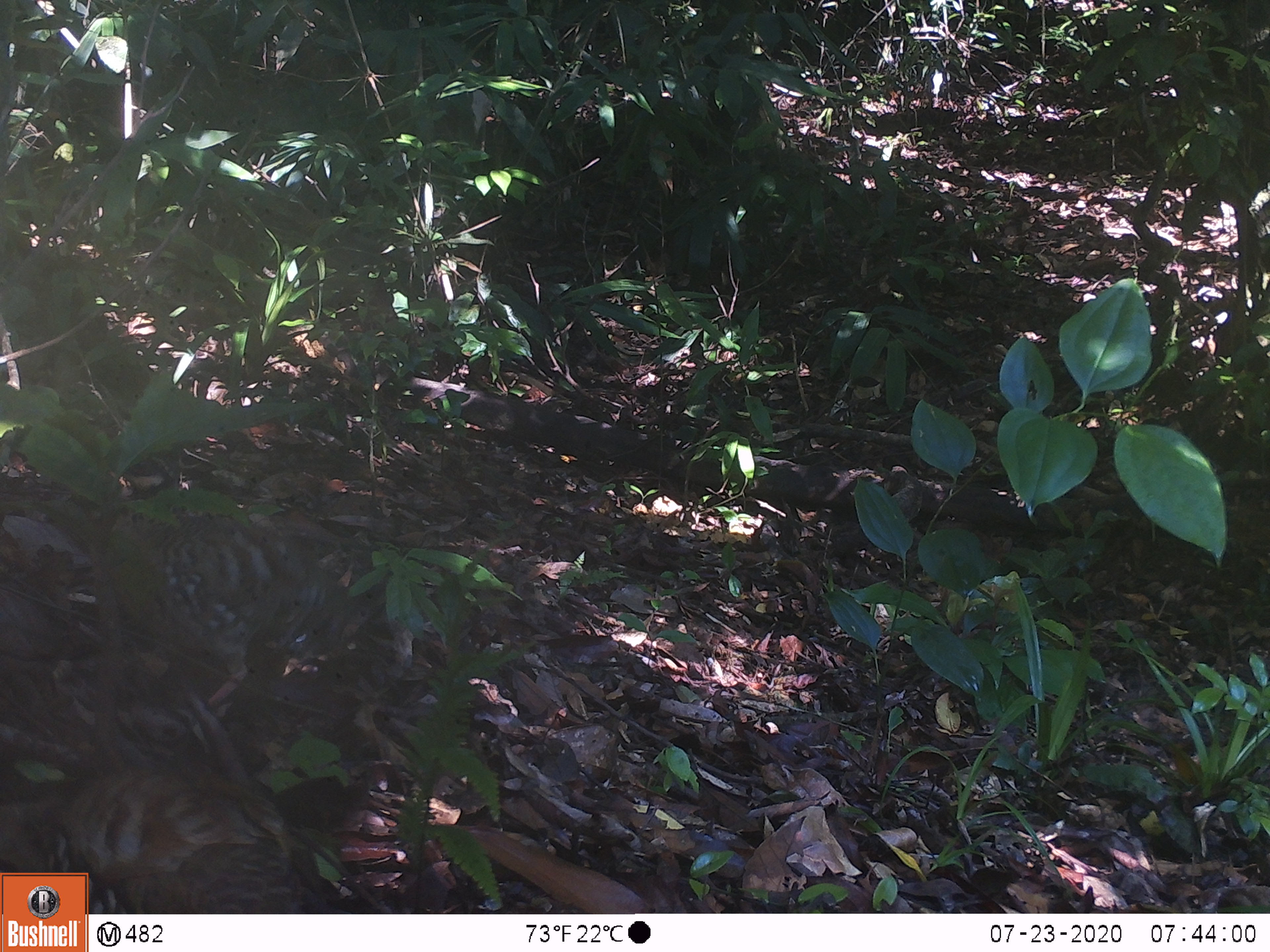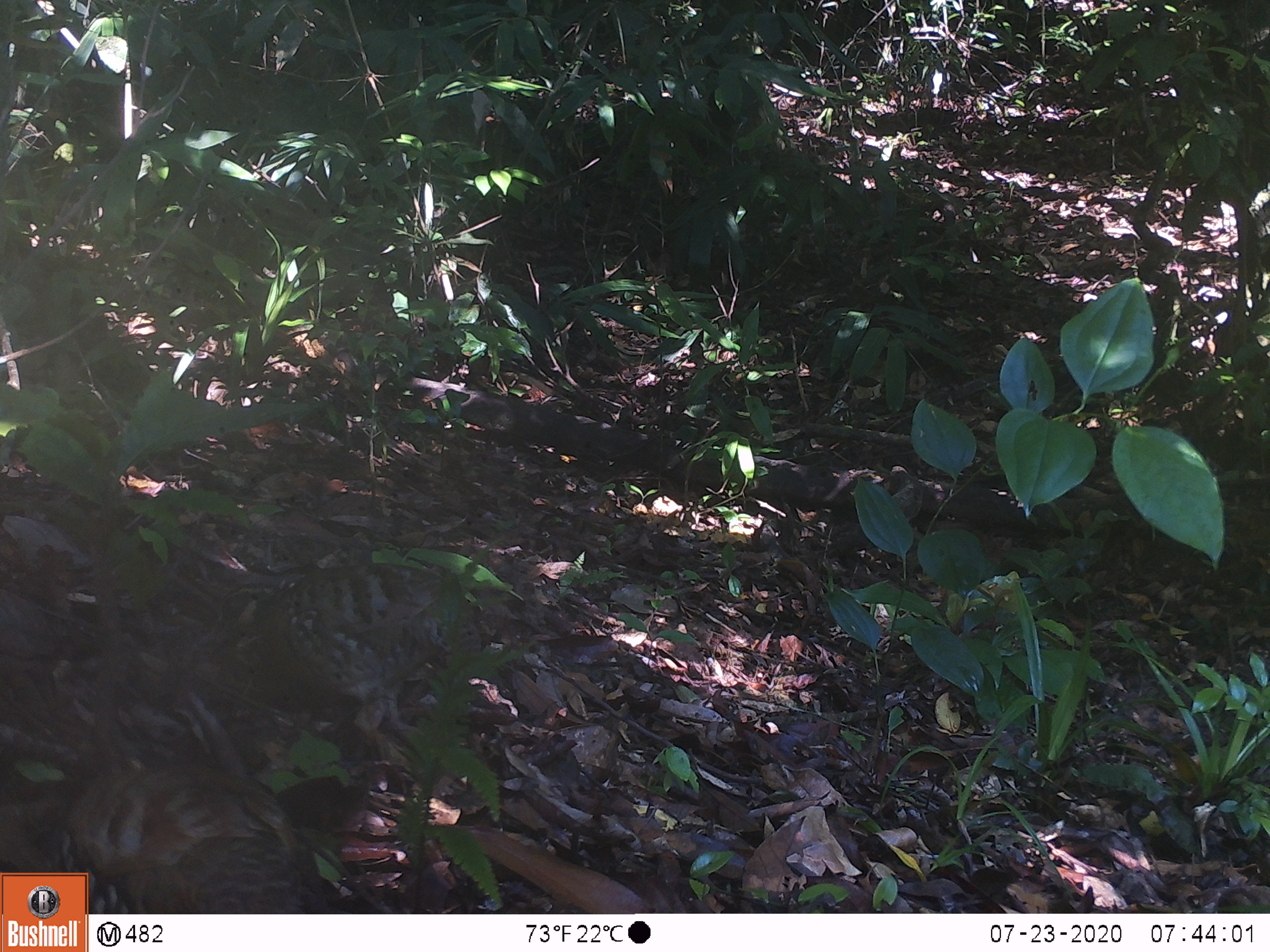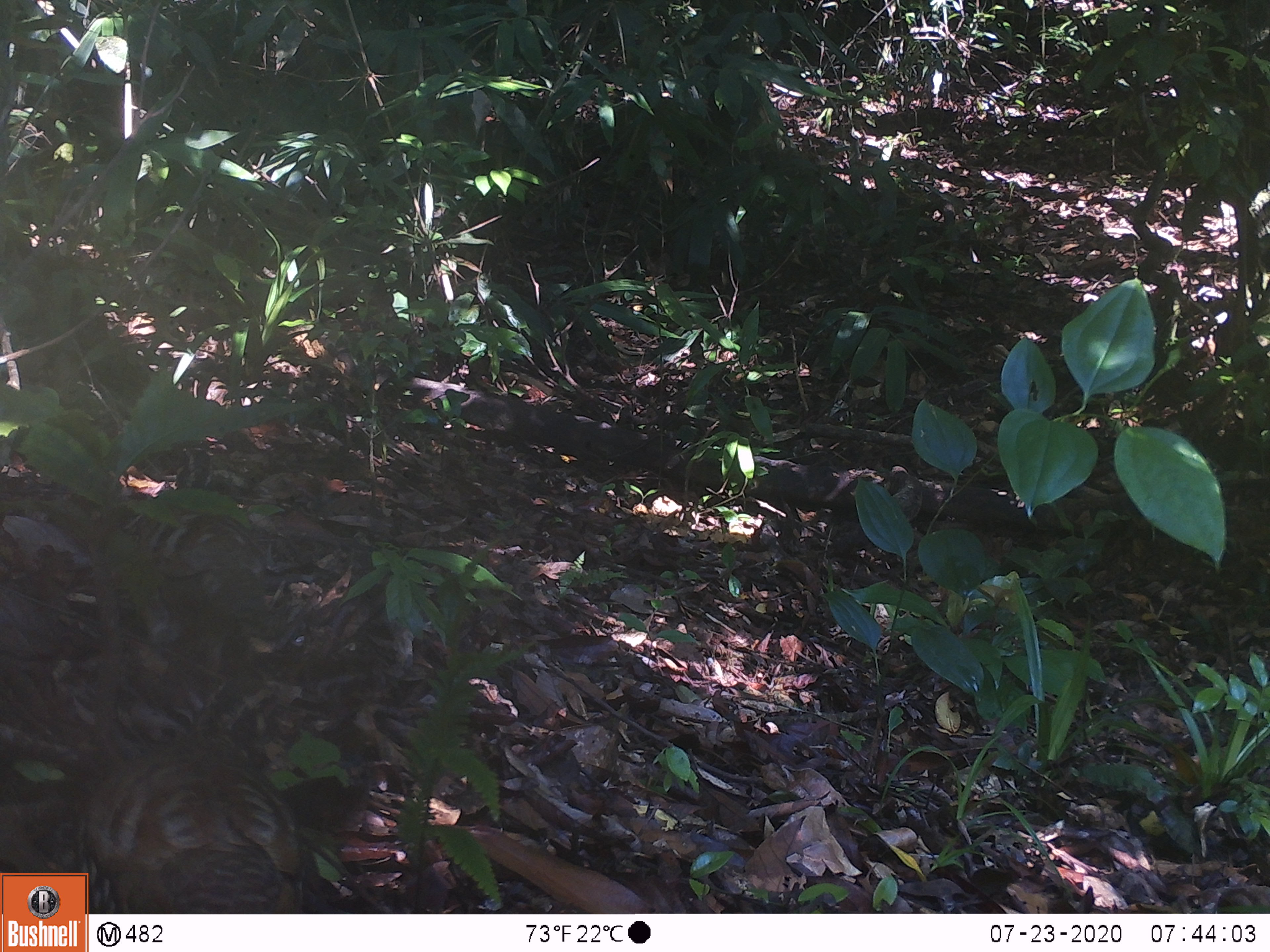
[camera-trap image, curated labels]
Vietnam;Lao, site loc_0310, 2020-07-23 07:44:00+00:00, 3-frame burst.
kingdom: Animalia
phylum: Chordata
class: Aves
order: Galliformes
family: Phasianidae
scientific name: Phasianidae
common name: partridge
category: unidentified partridge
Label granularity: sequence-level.